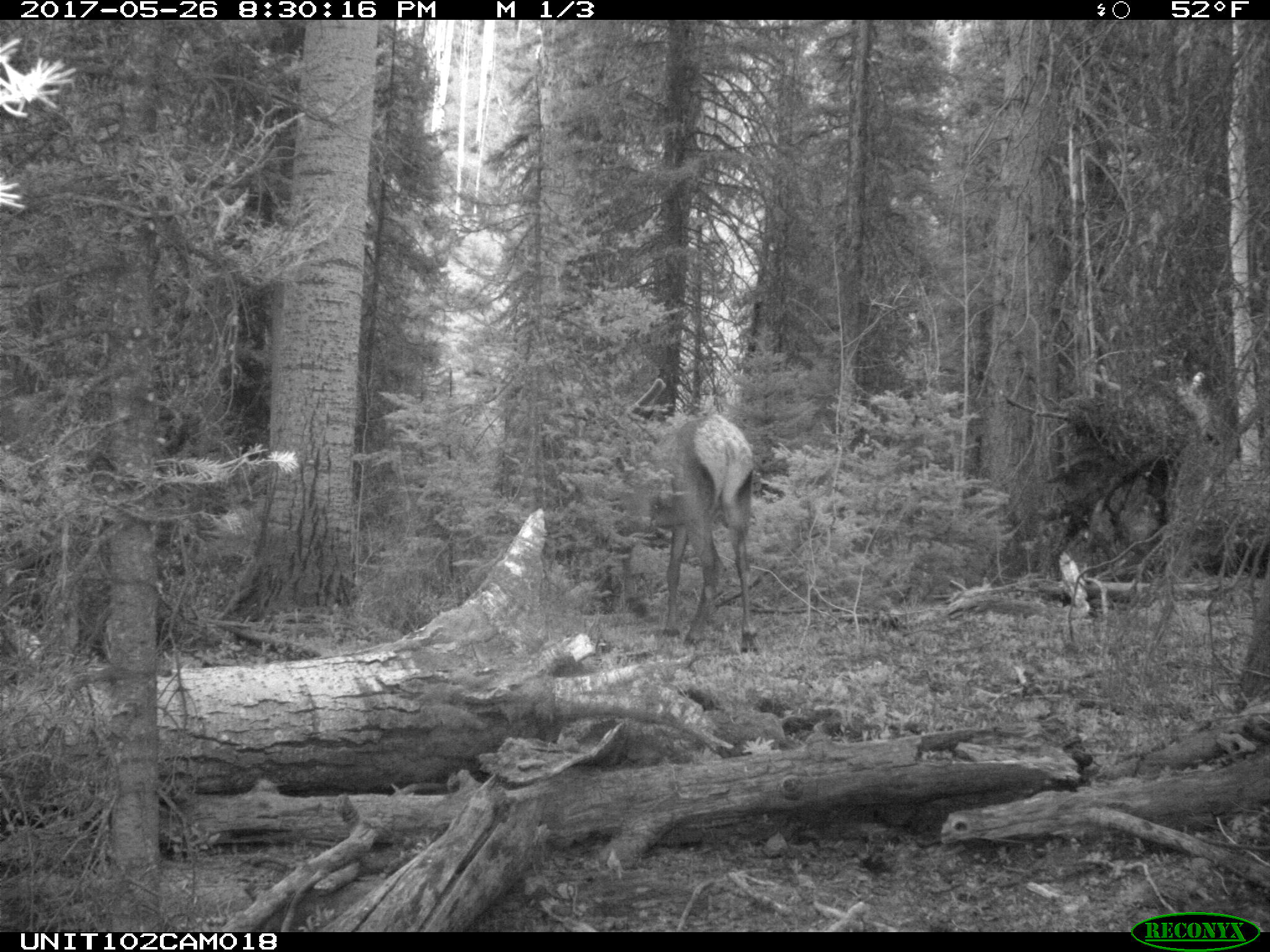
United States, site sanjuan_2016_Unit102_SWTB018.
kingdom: Animalia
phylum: Chordata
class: Mammalia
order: Artiodactyla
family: Cervidae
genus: Cervus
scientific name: Cervus elaphus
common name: red deer